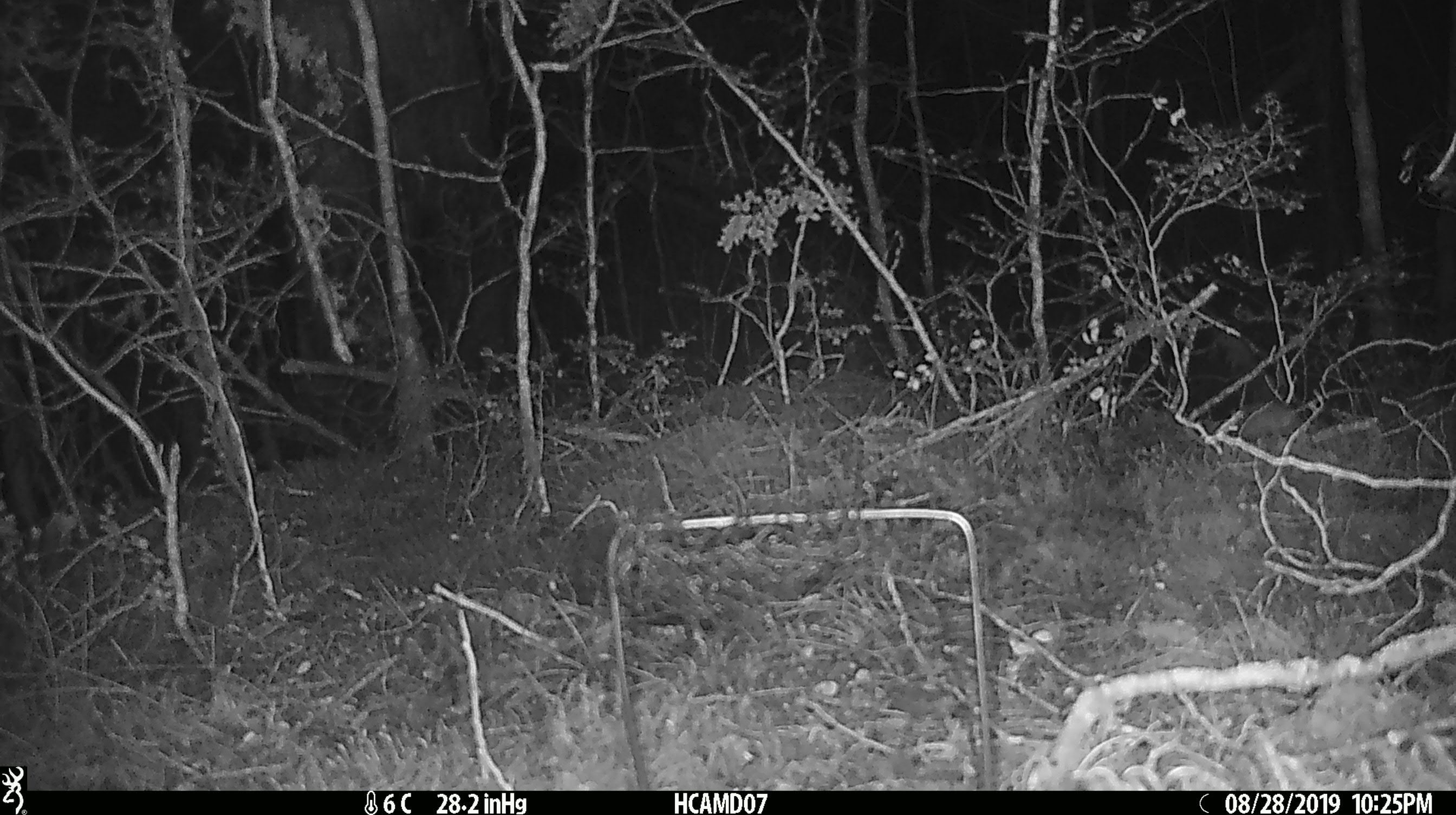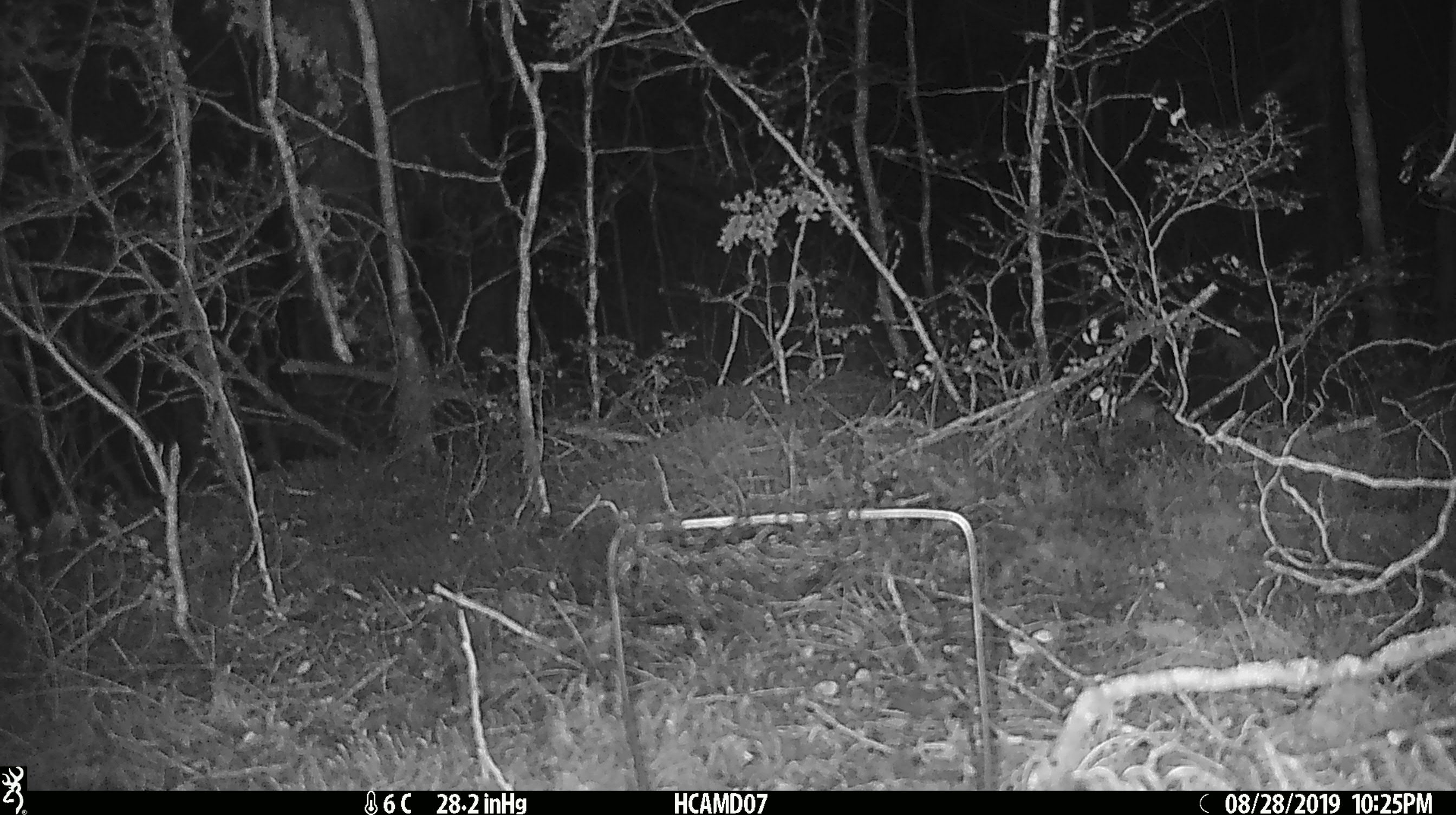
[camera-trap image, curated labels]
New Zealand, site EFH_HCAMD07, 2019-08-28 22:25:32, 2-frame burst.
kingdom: Animalia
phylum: Chordata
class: Mammalia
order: Rodentia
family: Muridae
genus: Mus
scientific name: Mus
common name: mouse